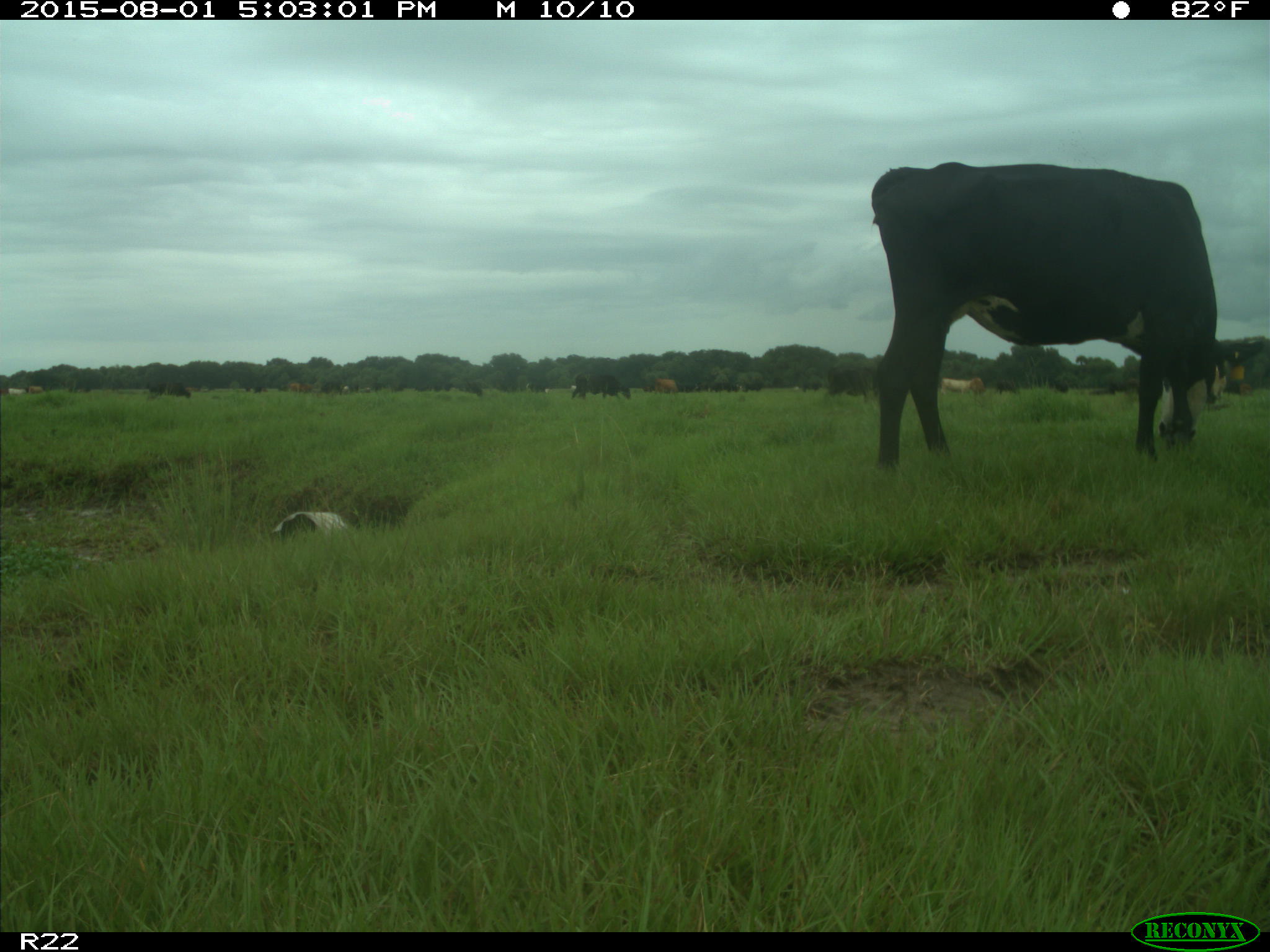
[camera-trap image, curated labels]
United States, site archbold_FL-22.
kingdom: Animalia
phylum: Chordata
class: Mammalia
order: Artiodactyla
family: Bovidae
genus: Bos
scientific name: Bos taurus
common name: domestic cow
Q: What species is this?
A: Bos taurus (domestic cow).